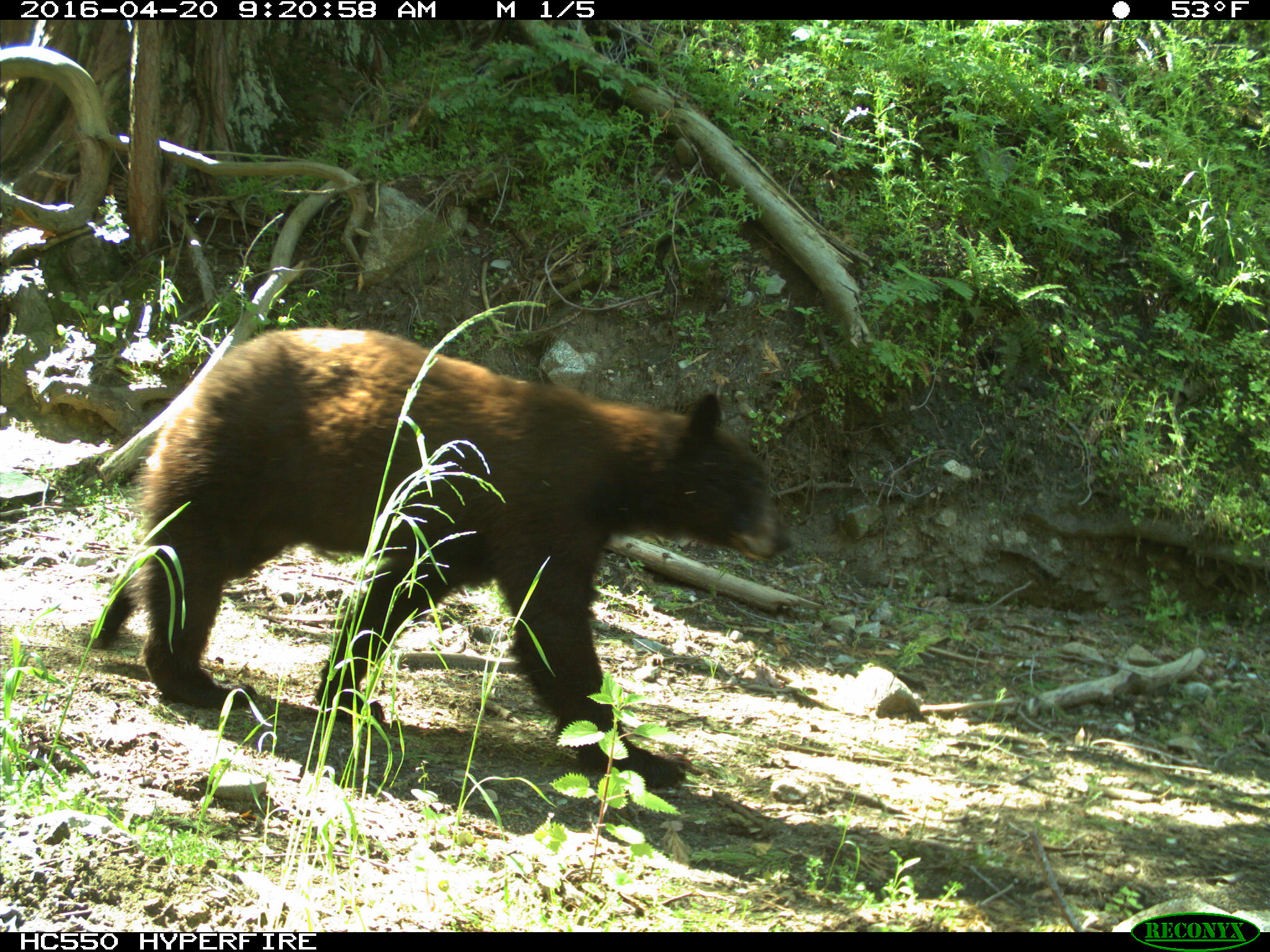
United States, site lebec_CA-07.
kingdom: Animalia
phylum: Chordata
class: Mammalia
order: Carnivora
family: Ursidae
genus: Ursus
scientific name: Ursus americanus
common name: american black bear